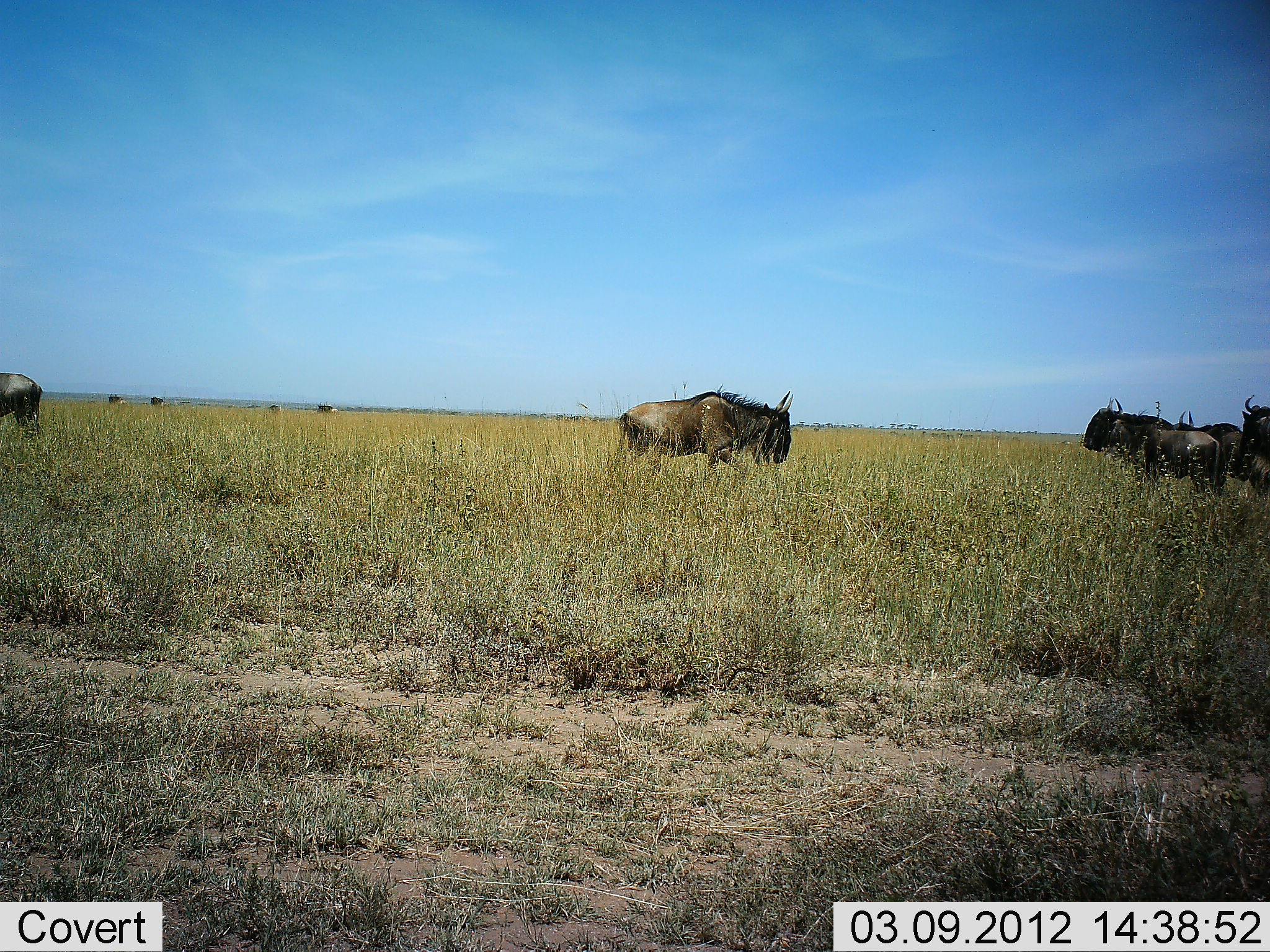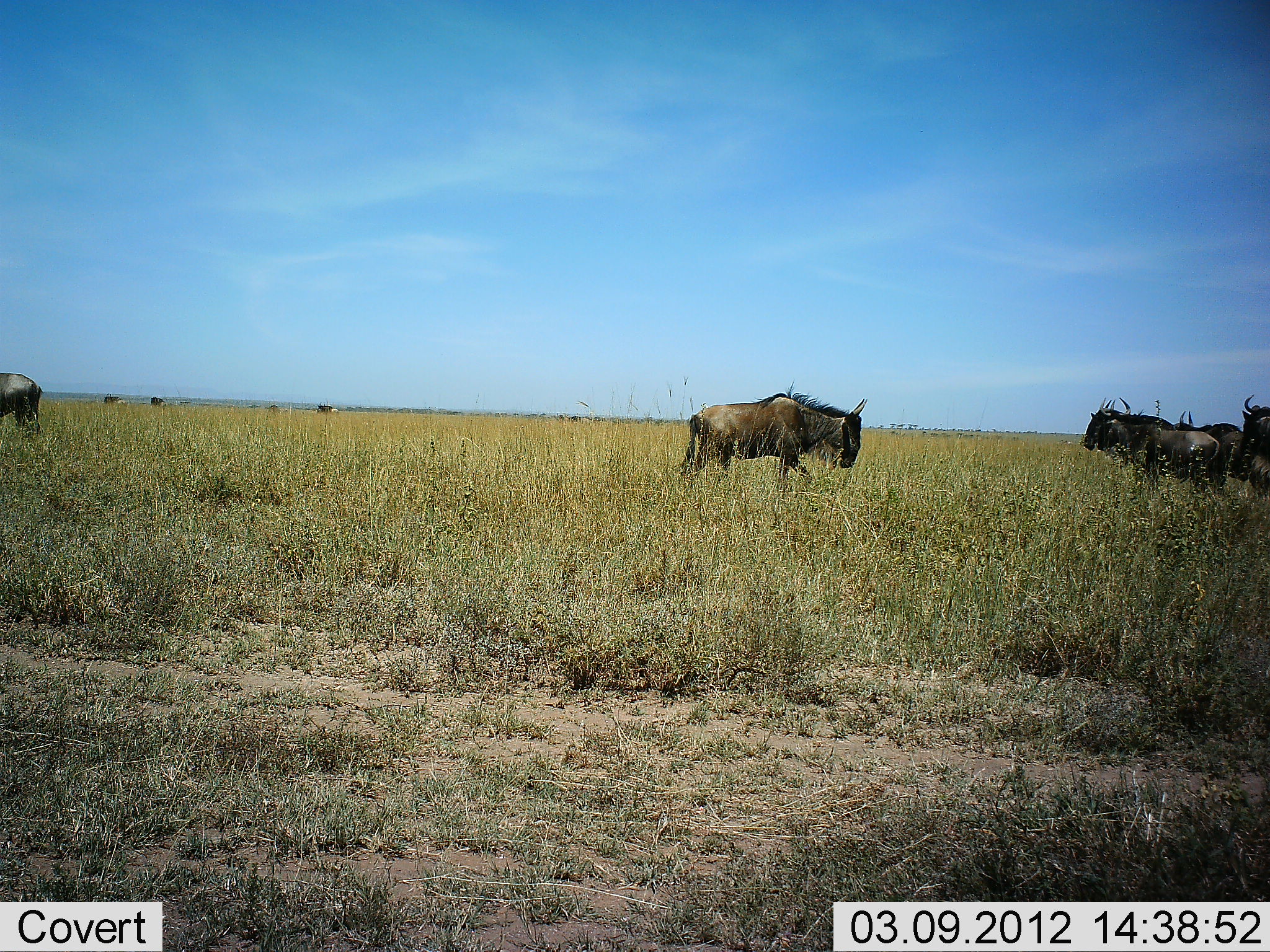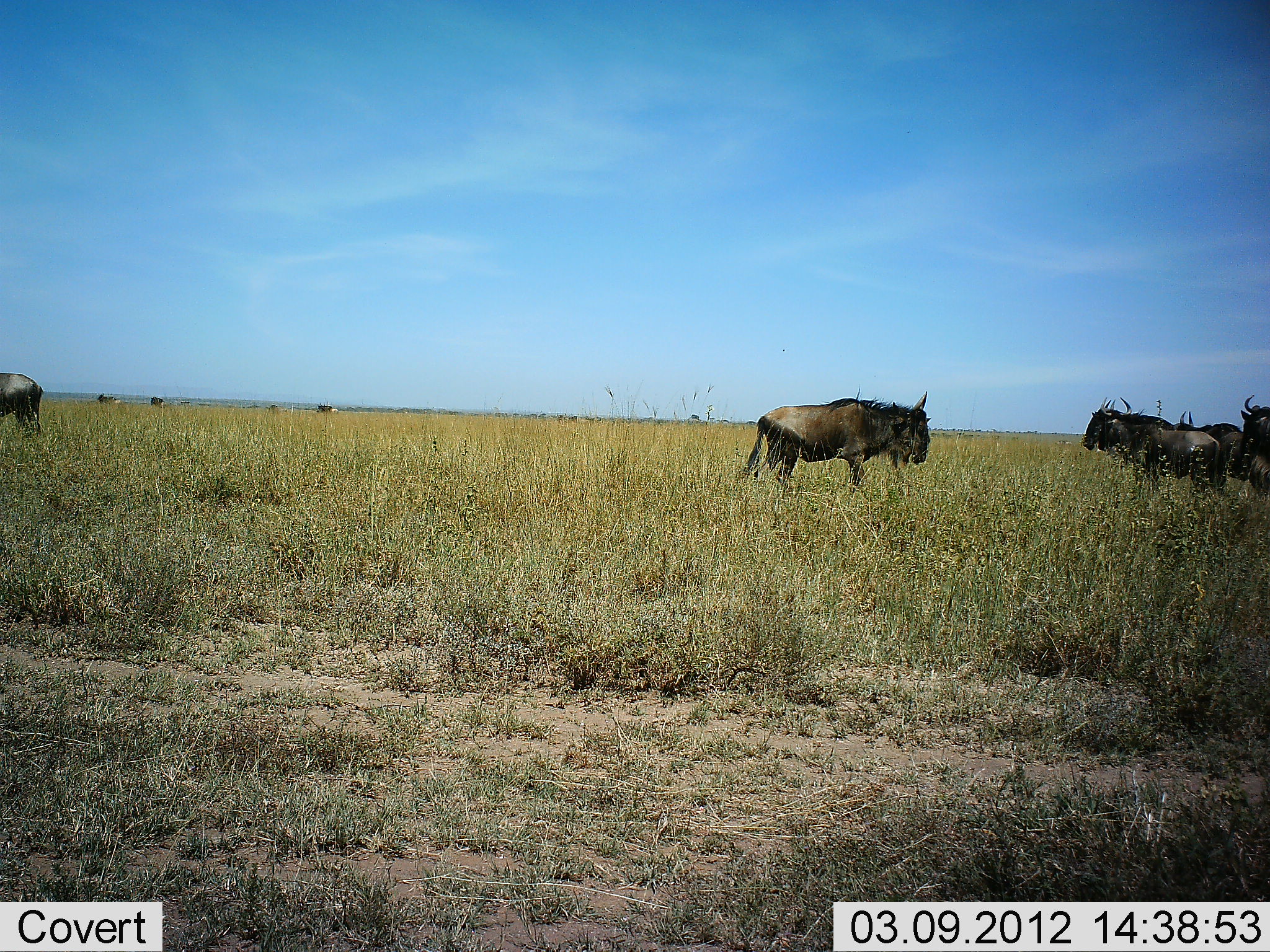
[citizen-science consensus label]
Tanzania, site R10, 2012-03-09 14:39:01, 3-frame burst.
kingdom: Animalia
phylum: Chordata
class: Mammalia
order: Artiodactyla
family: Bovidae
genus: Connochaetes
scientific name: Connochaetes taurinus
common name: blue wildebeest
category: wildebeest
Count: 9.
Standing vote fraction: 95%.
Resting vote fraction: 0%.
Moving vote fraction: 70%.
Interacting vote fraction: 0%.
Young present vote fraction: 0%.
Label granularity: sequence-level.